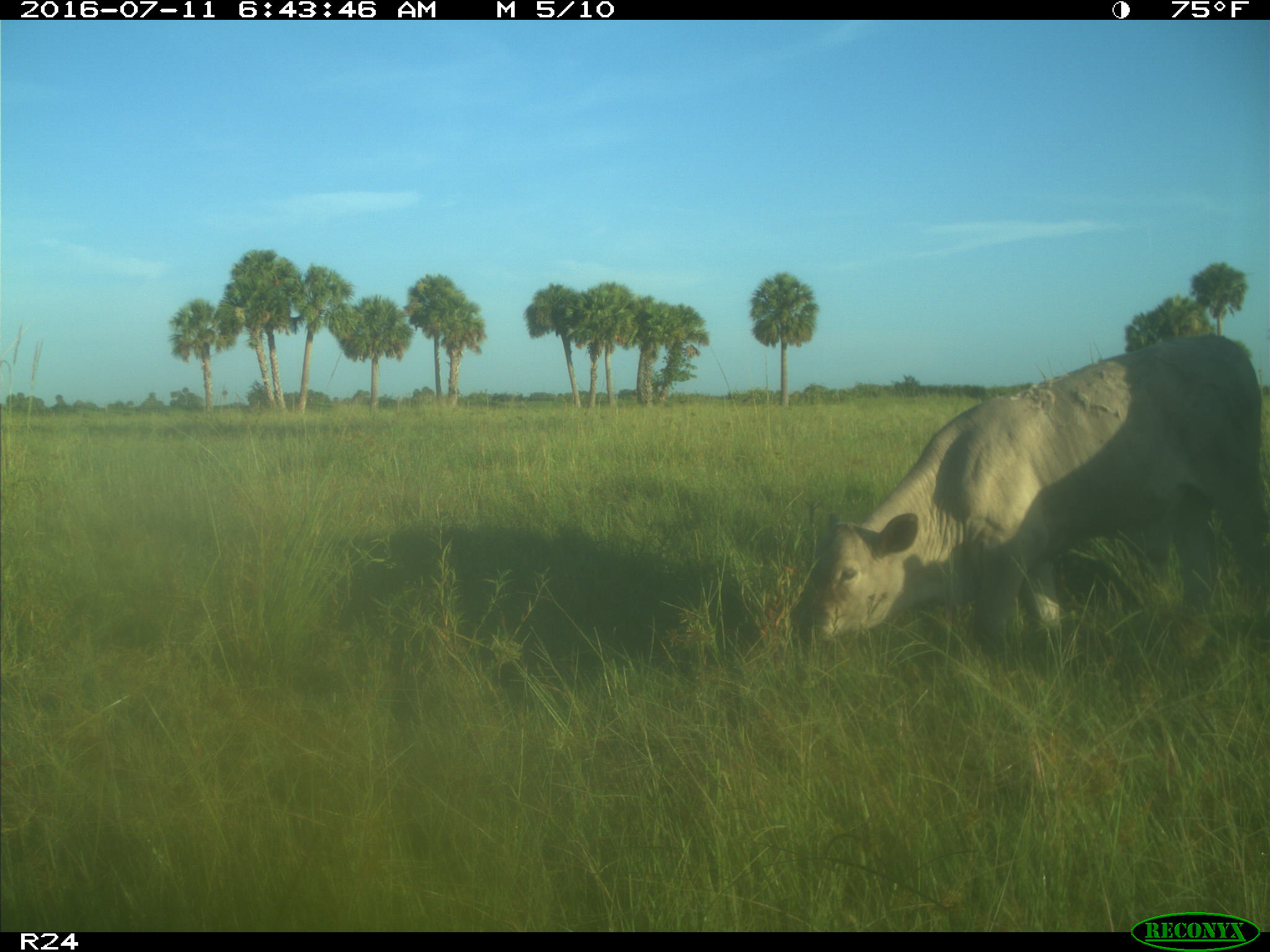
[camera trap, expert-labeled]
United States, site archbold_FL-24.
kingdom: Animalia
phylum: Chordata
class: Mammalia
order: Artiodactyla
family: Bovidae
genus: Bos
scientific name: Bos taurus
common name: domestic cow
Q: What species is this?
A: Bos taurus (domestic cow).